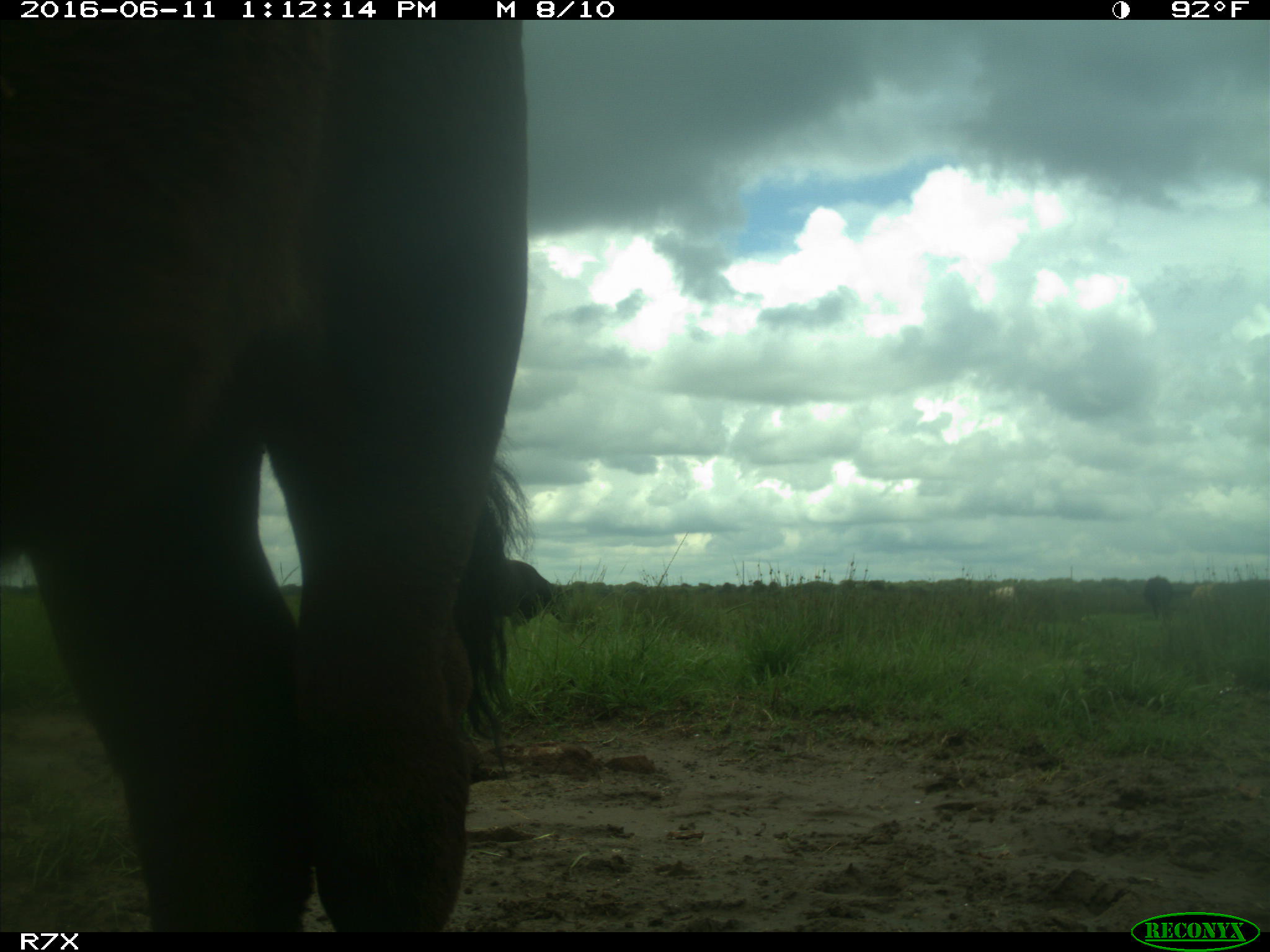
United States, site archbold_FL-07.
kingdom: Animalia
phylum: Chordata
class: Mammalia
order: Artiodactyla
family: Bovidae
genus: Bos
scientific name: Bos taurus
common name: domestic cow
Bos taurus (domestic cow).